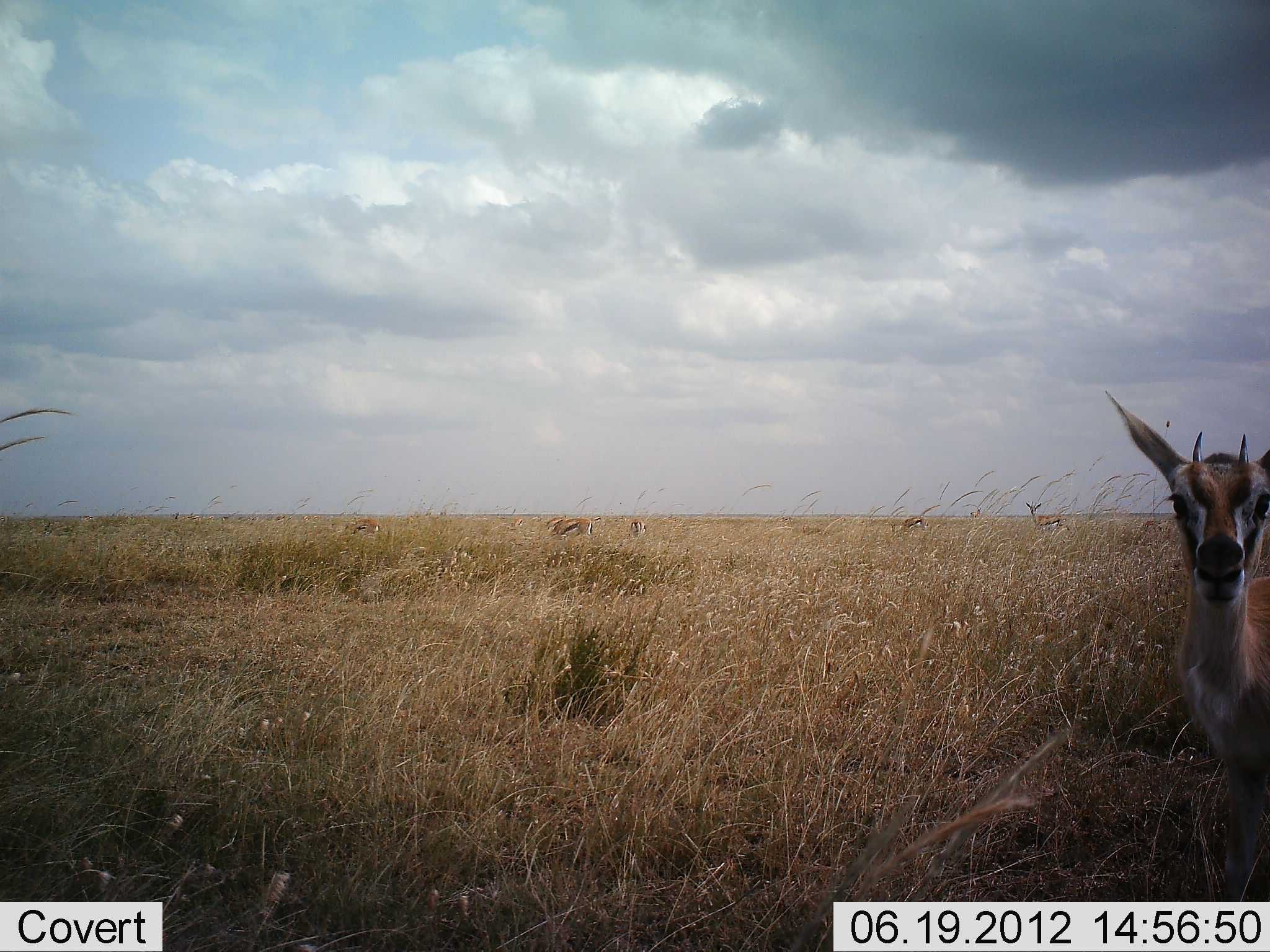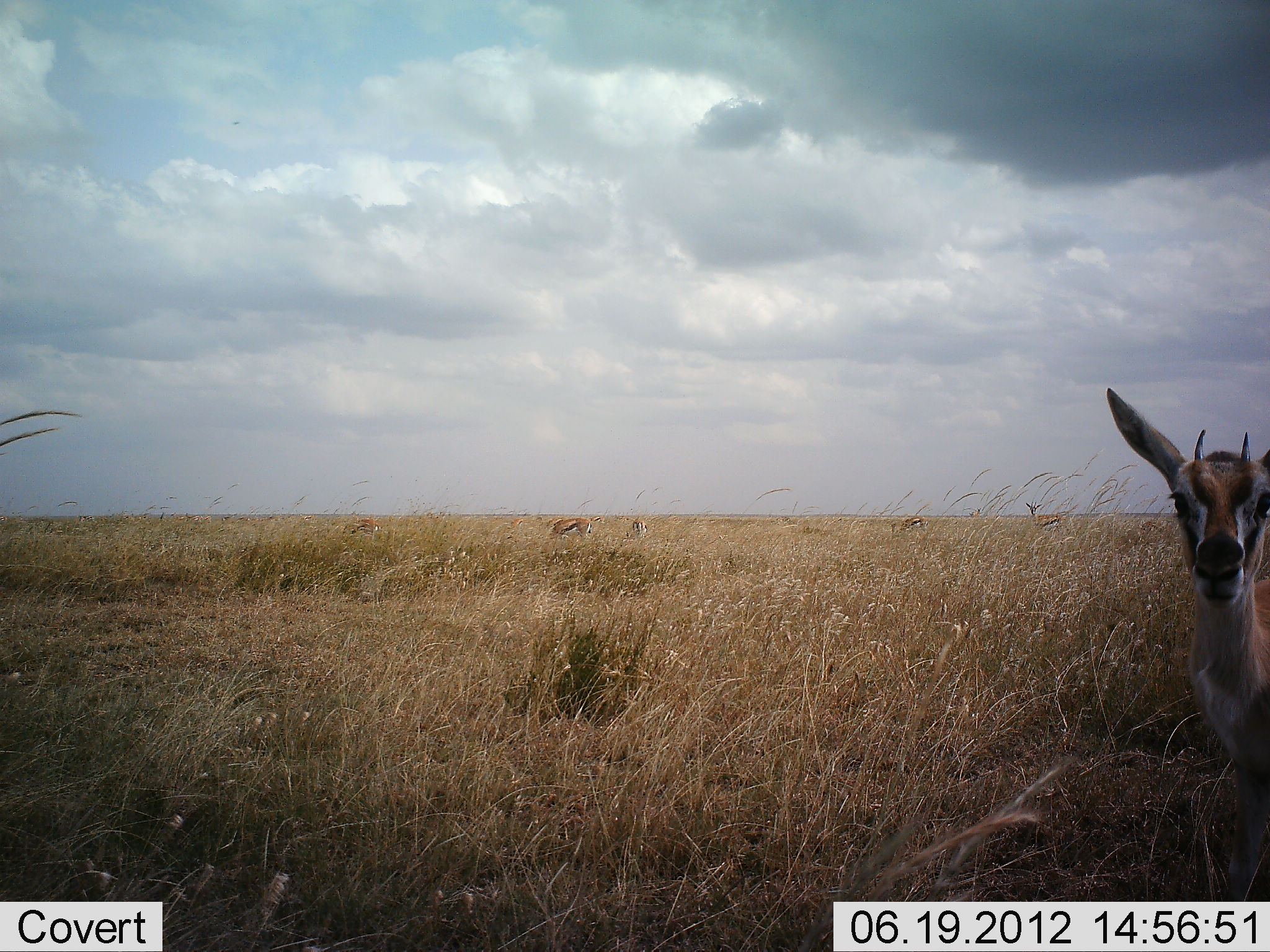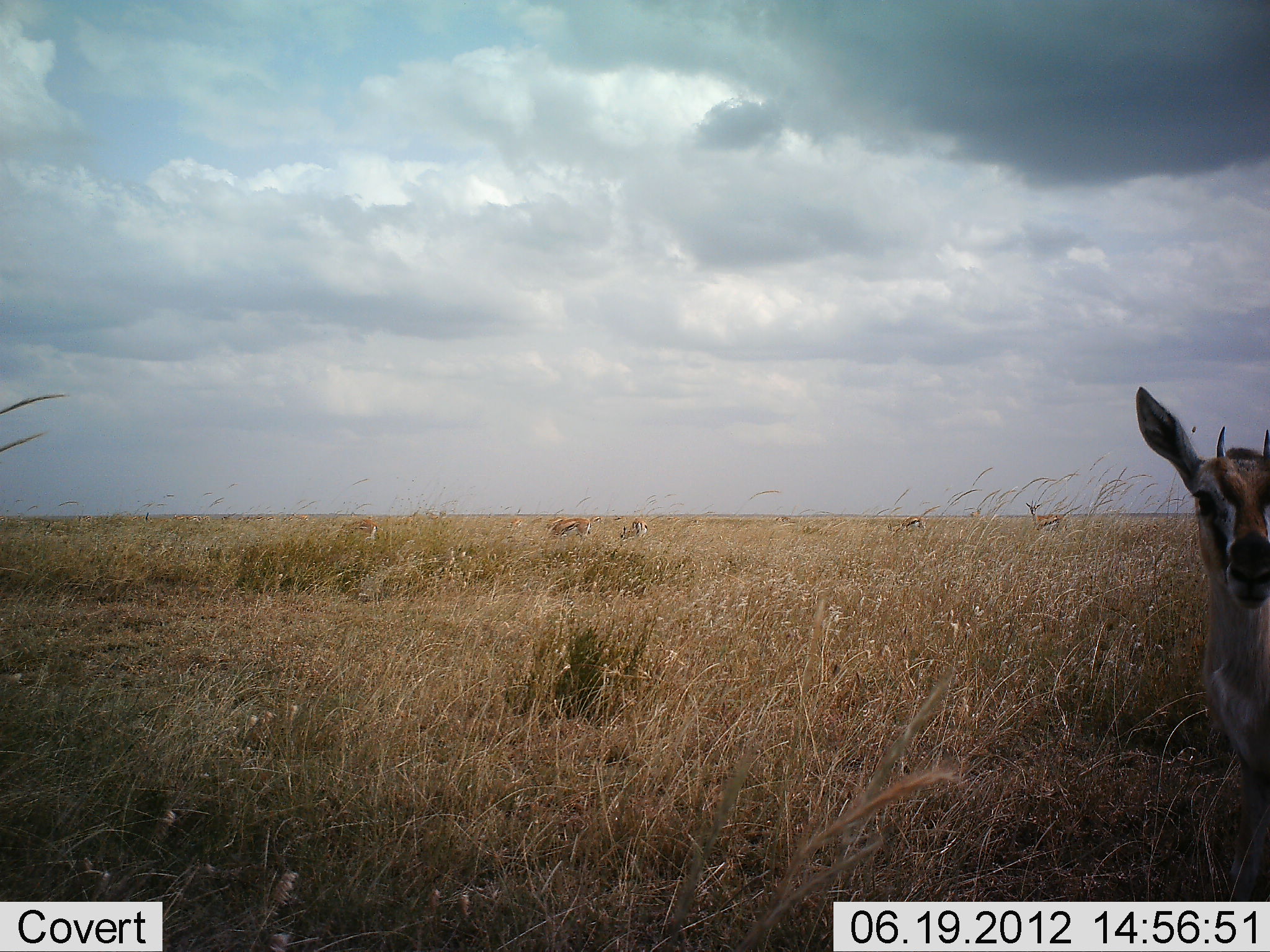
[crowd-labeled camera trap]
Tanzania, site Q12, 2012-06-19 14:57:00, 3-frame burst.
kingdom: Animalia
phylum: Chordata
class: Mammalia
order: Artiodactyla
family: Bovidae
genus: Eudorcas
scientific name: Eudorcas thomsonii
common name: thomson's gazelle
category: gazellethomsons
Gazellethomsons (thomson's gazelle) (Eudorcas thomsonii), count 6. Behavior (volunteer vote fractions): standing 90%, resting 10%, moving 0%, interacting 0%. Young present (vote fraction): 10%. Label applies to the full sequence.